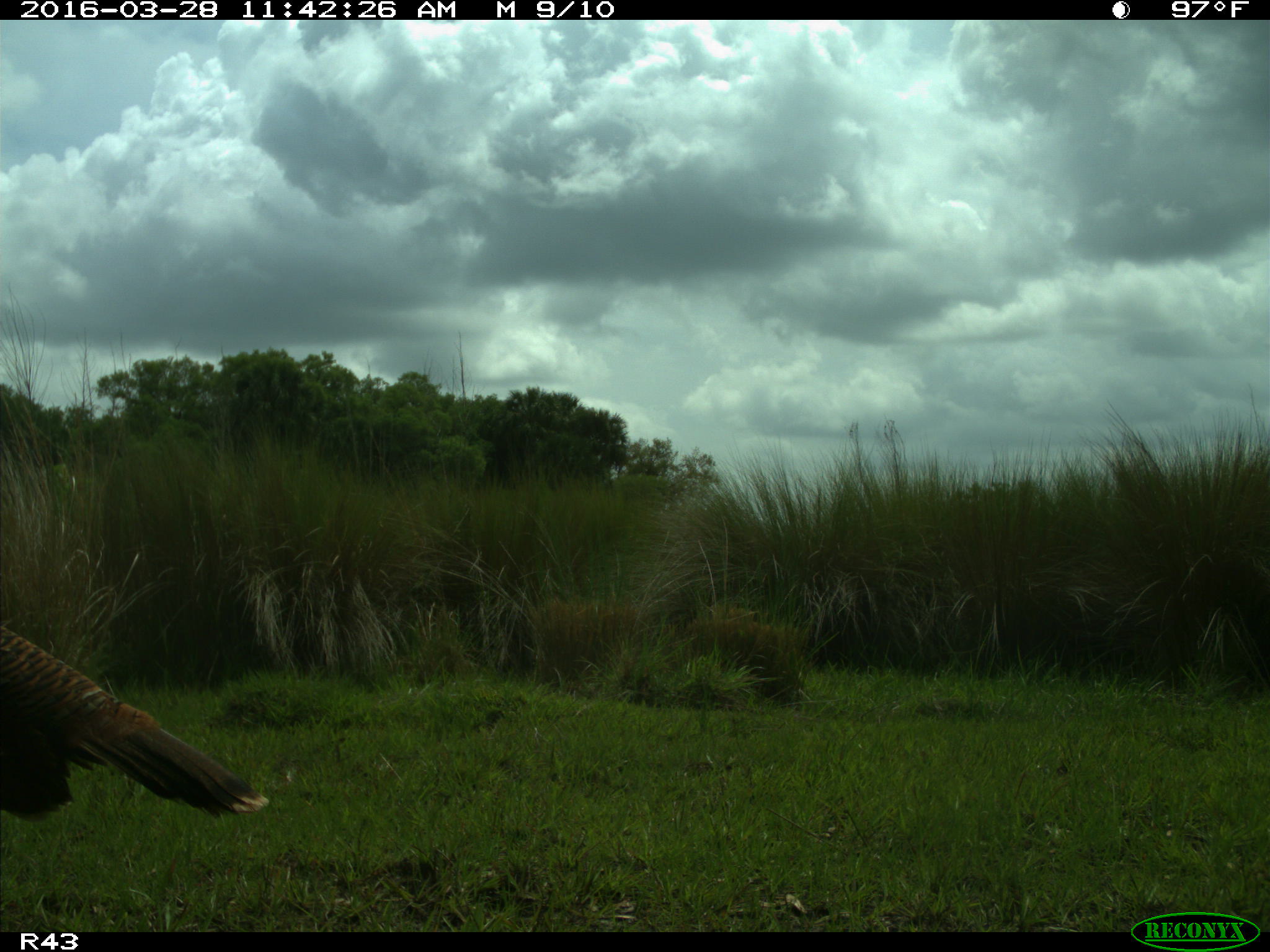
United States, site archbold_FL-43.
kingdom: Animalia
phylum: Chordata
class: Aves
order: Galliformes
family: Phasianidae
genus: Meleagris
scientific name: Meleagris gallopavo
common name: wild turkey